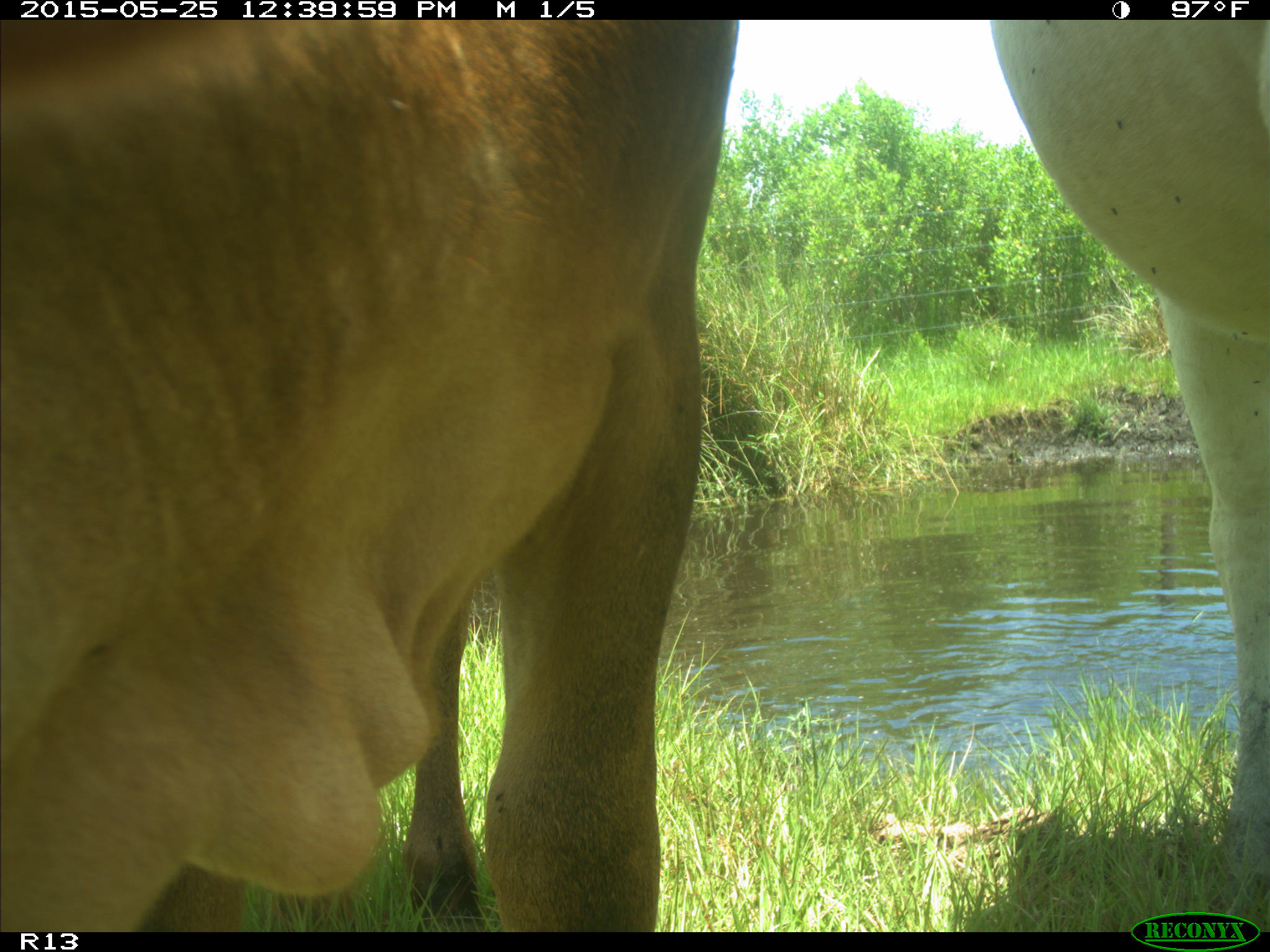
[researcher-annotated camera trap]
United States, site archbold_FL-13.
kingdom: Animalia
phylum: Chordata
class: Mammalia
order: Artiodactyla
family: Bovidae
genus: Bos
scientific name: Bos taurus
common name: domestic cow